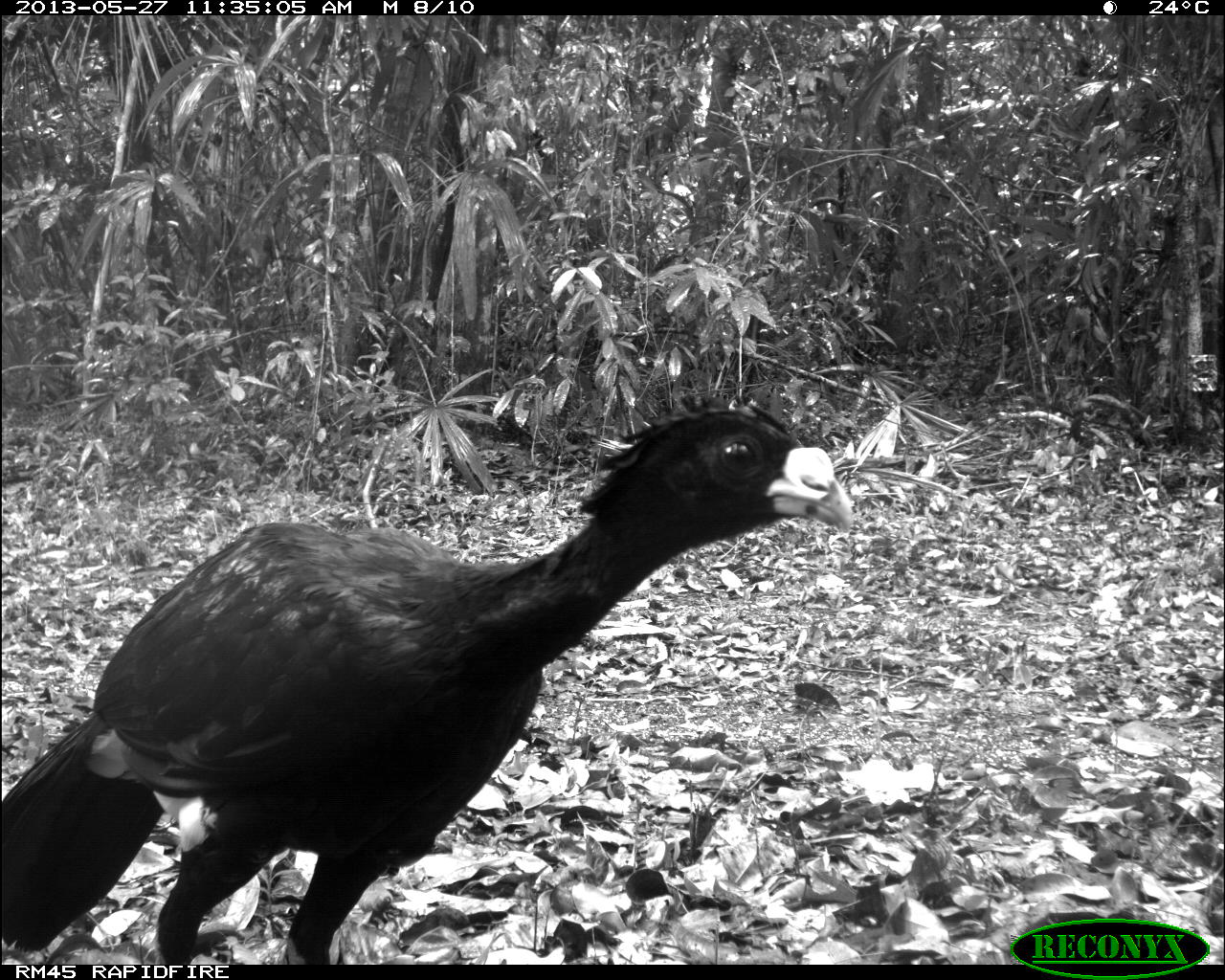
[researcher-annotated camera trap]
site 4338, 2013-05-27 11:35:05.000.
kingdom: Animalia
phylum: Chordata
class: Aves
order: Galliformes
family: Cracidae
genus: Crax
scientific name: Crax rubra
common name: great curassow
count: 1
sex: male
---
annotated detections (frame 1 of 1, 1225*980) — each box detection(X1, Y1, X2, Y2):
crax rubra: detection(0, 388, 853, 963)